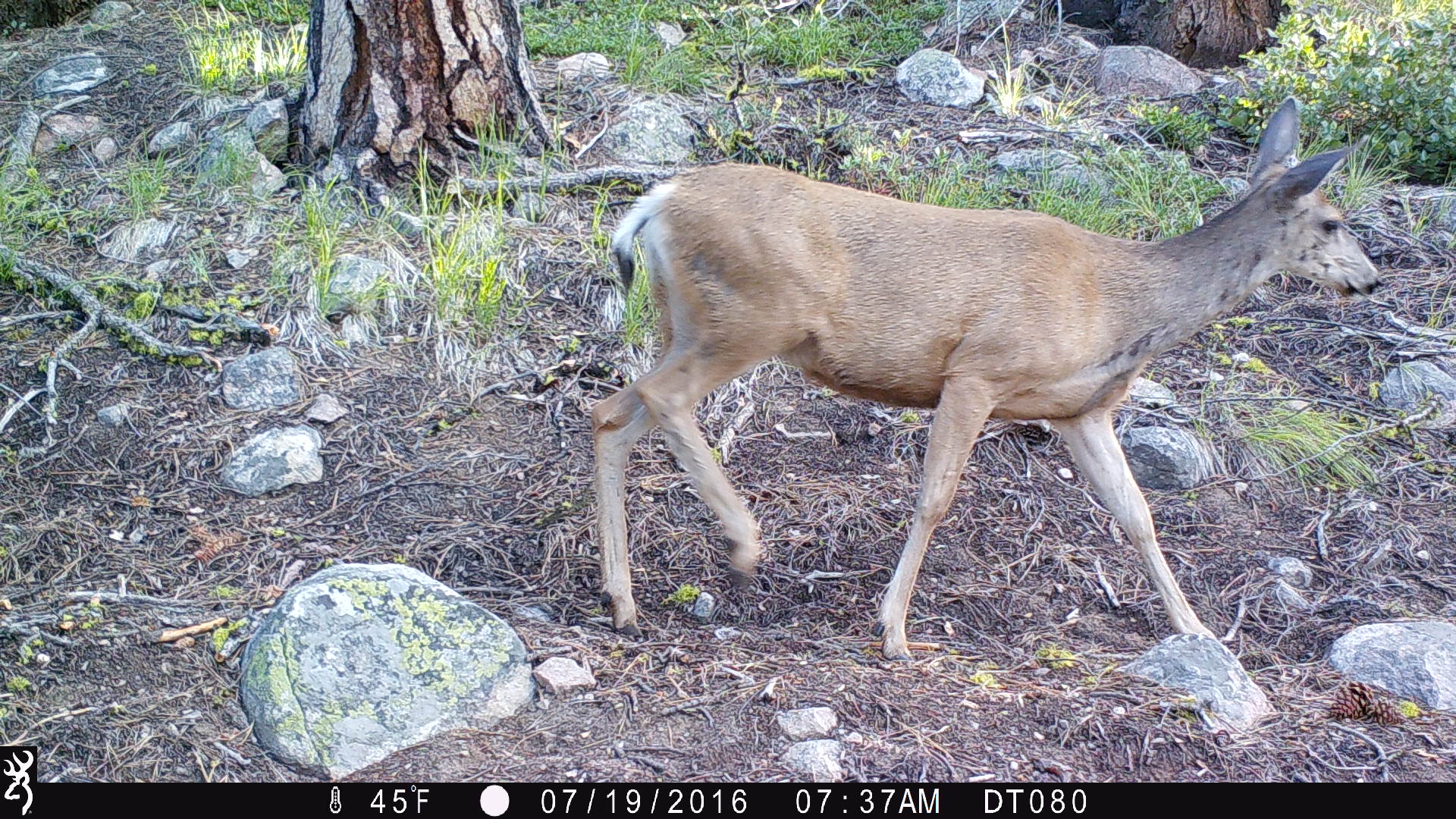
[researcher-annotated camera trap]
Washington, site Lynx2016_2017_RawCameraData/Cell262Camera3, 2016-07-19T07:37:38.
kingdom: Animalia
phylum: Chordata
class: Mammalia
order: Artiodactyla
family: Cervidae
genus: Odocoileus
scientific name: Odocoileus hemionus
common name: mule deer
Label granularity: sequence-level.